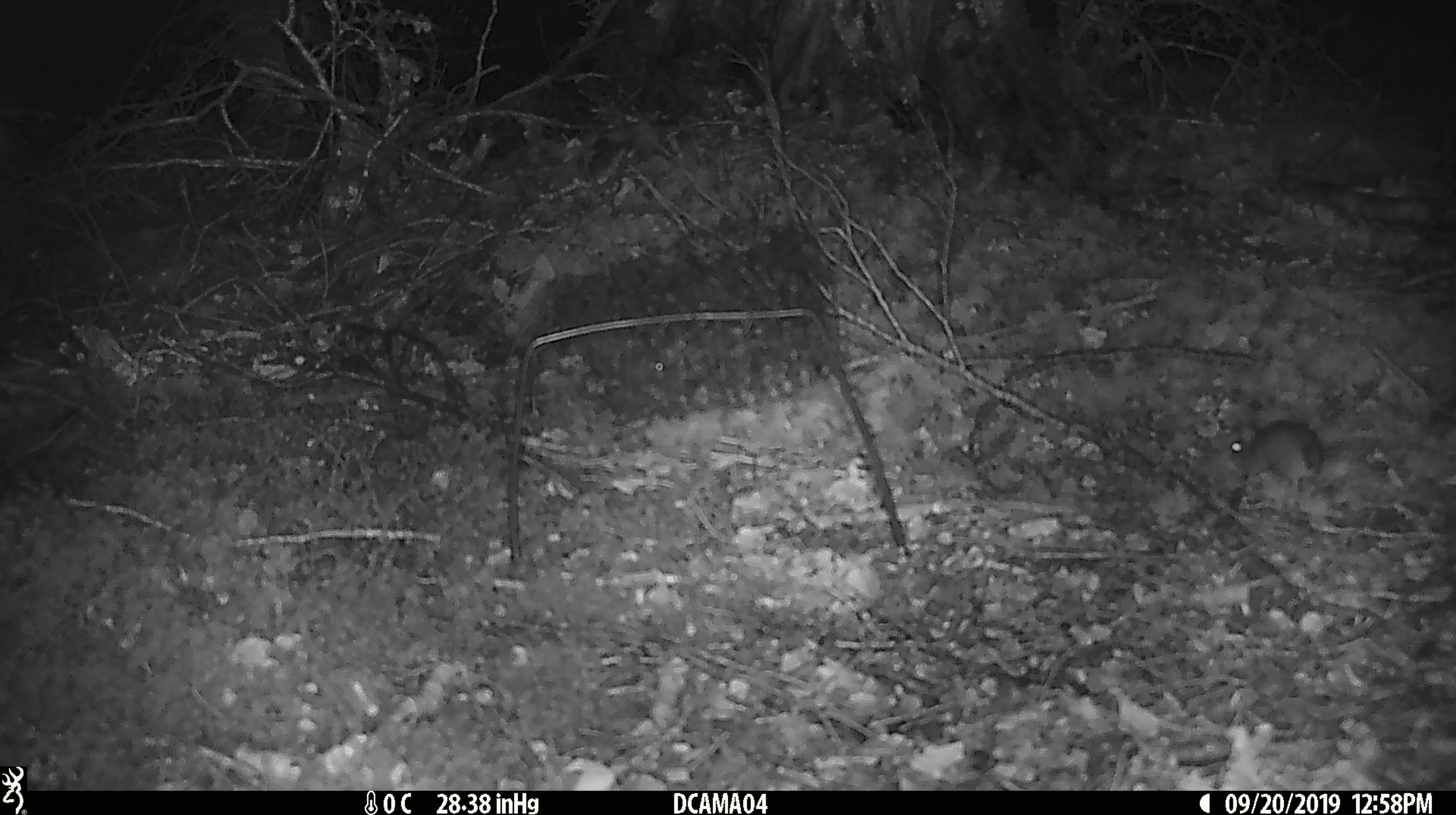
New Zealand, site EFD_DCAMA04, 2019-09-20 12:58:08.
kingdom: Animalia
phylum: Chordata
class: Mammalia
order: Rodentia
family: Muridae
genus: Mus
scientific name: Mus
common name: mouse